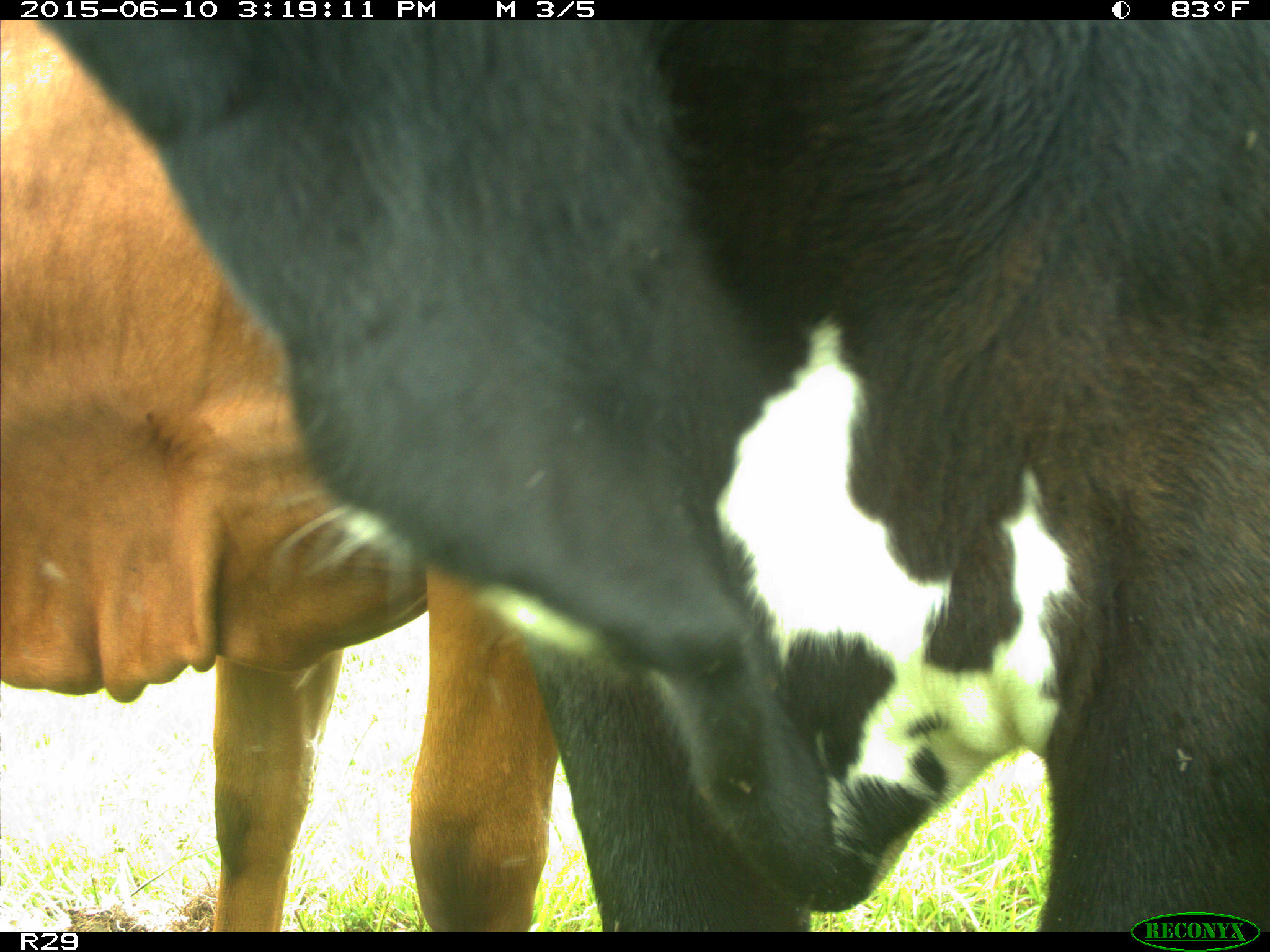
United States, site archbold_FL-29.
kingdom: Animalia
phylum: Chordata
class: Mammalia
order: Artiodactyla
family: Bovidae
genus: Bos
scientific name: Bos taurus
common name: domestic cow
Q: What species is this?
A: Bos taurus (domestic cow).